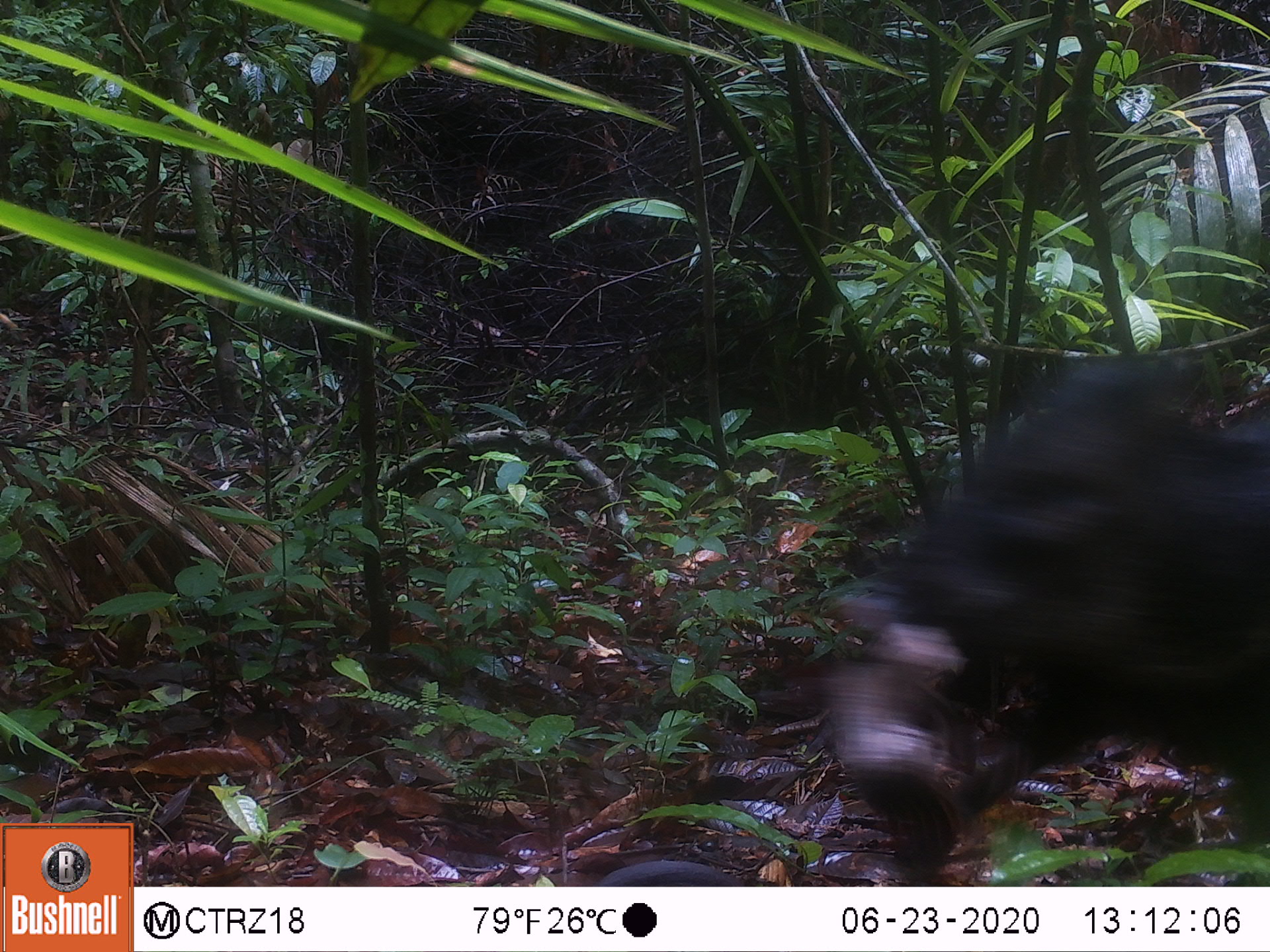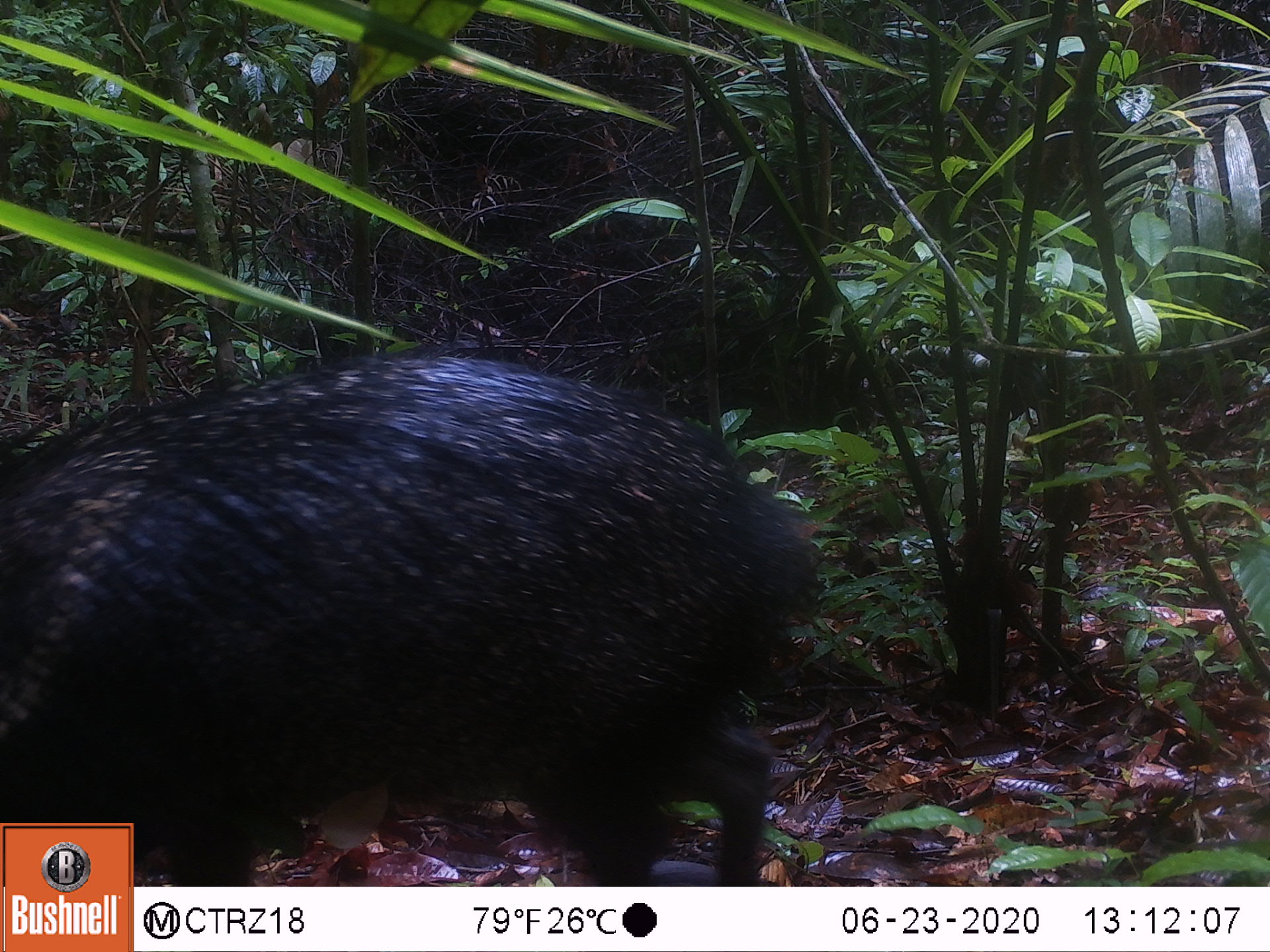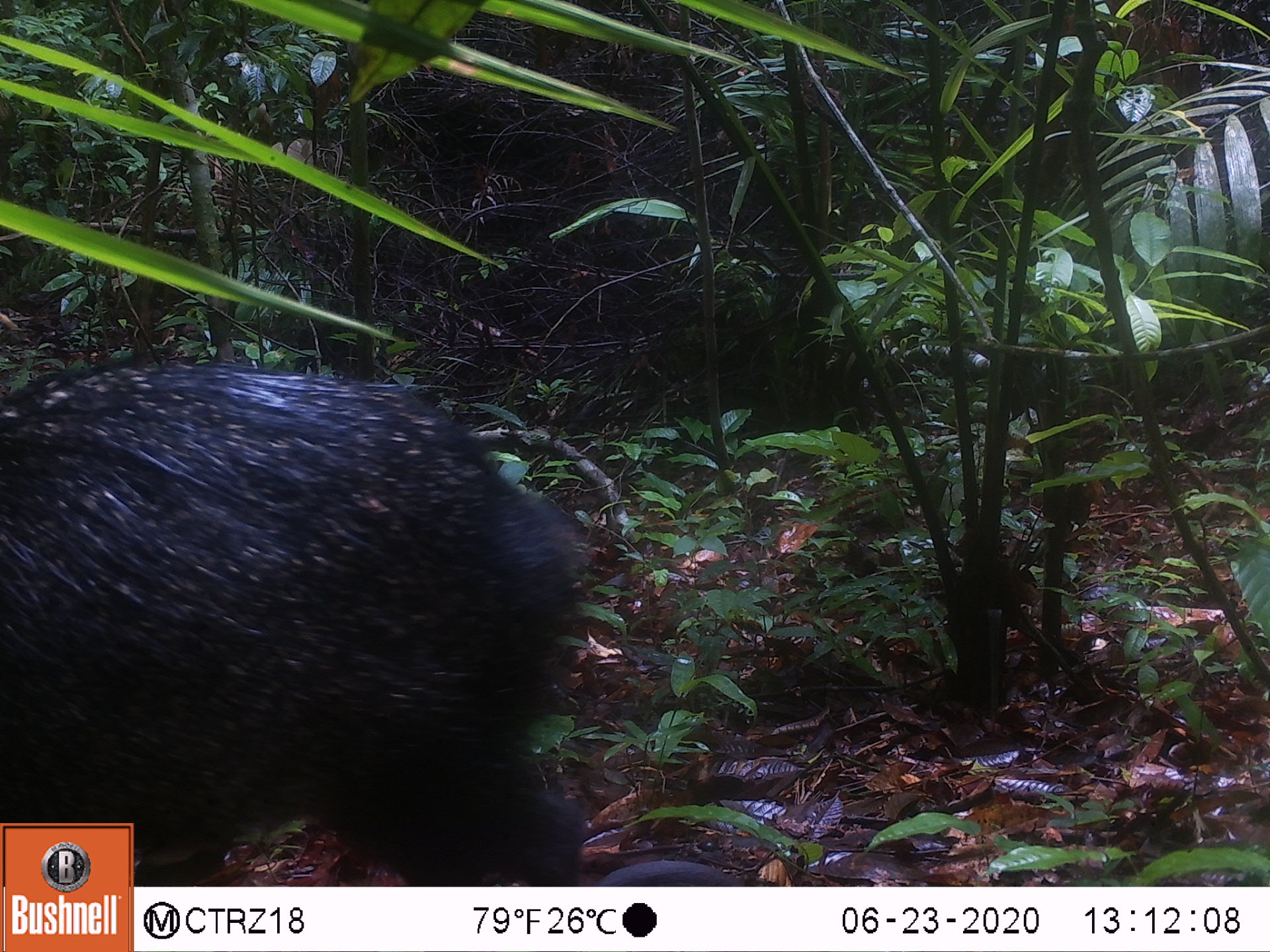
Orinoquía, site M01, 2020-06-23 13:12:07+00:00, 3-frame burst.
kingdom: Animalia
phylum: Chordata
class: Mammalia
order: Artiodactyla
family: Tayassuidae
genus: Pecari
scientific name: Pecari tajacu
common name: collared peccary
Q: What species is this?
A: Collared peccary (Pecari tajacu).